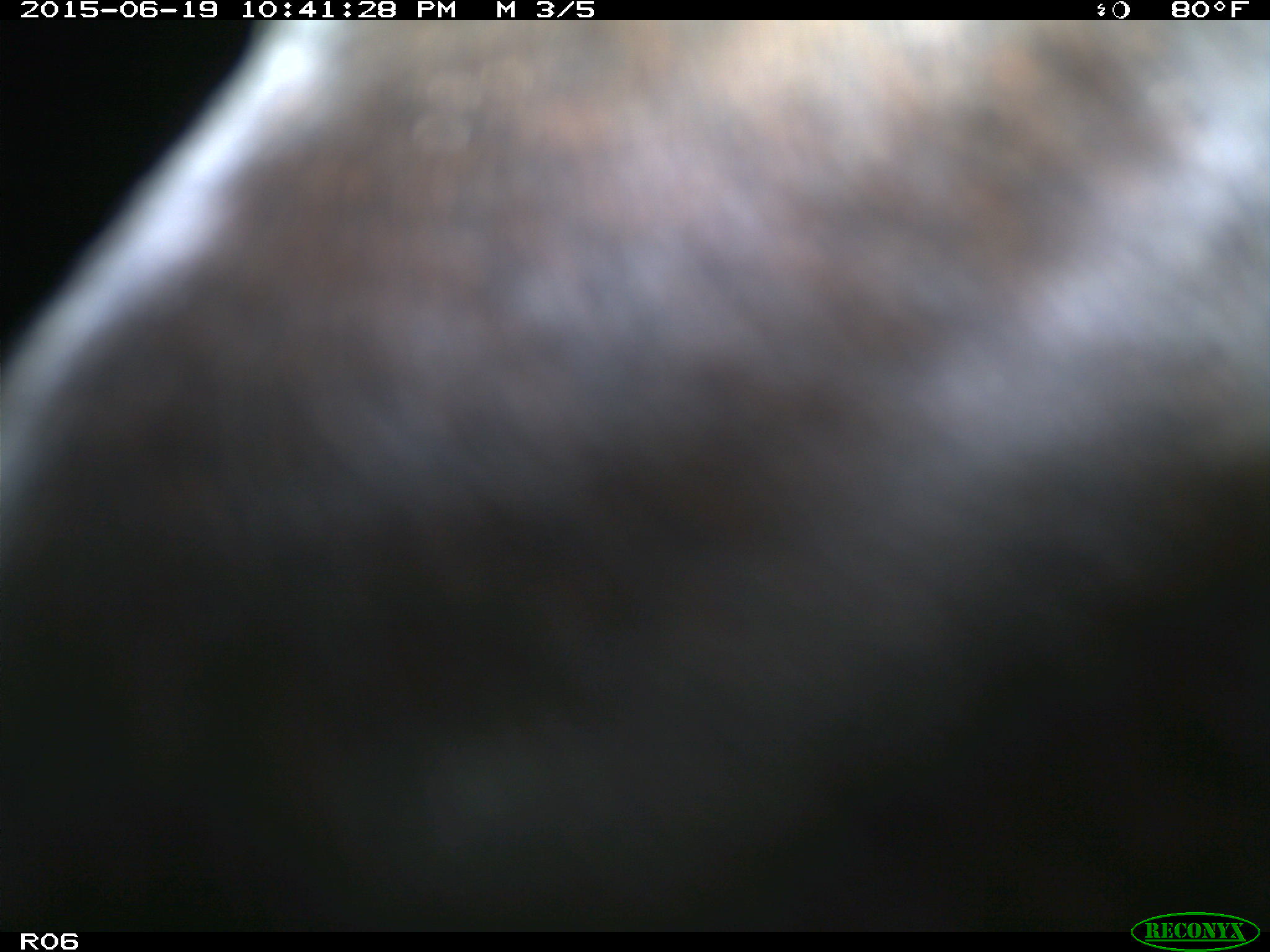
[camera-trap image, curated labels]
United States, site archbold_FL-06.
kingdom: Animalia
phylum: Chordata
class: Mammalia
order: Artiodactyla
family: Bovidae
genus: Bos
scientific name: Bos taurus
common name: domestic cow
Bos taurus (domestic cow).